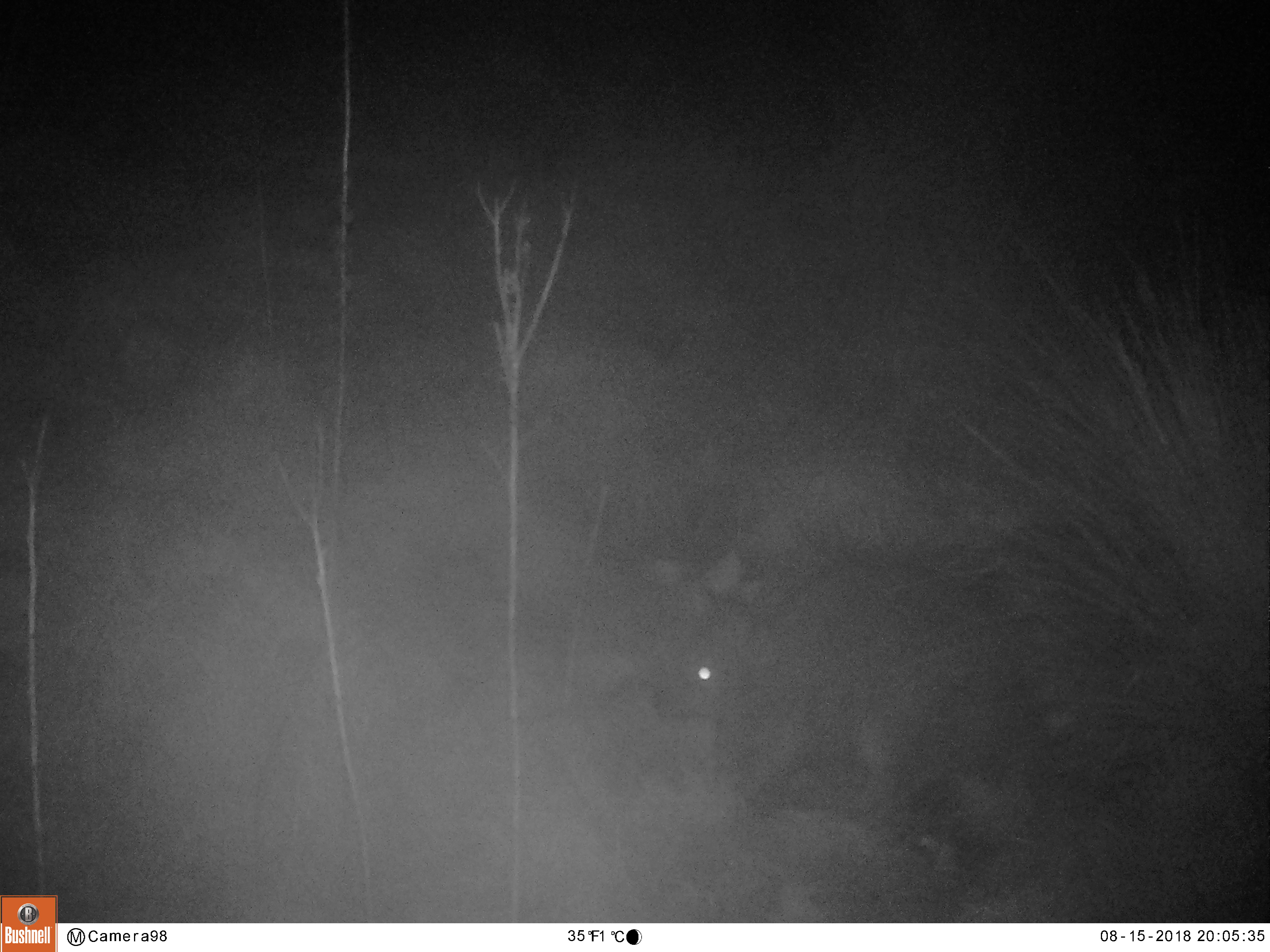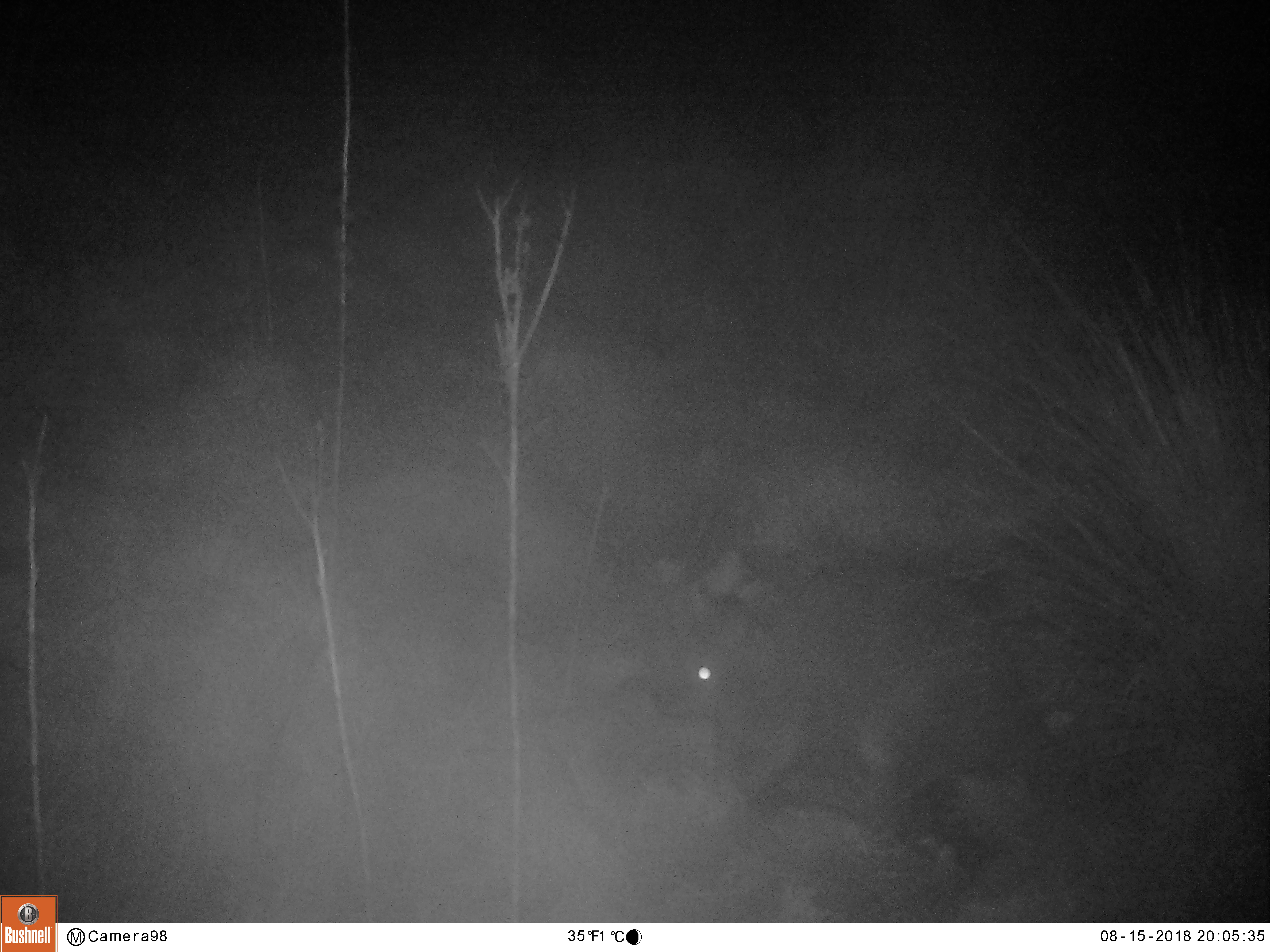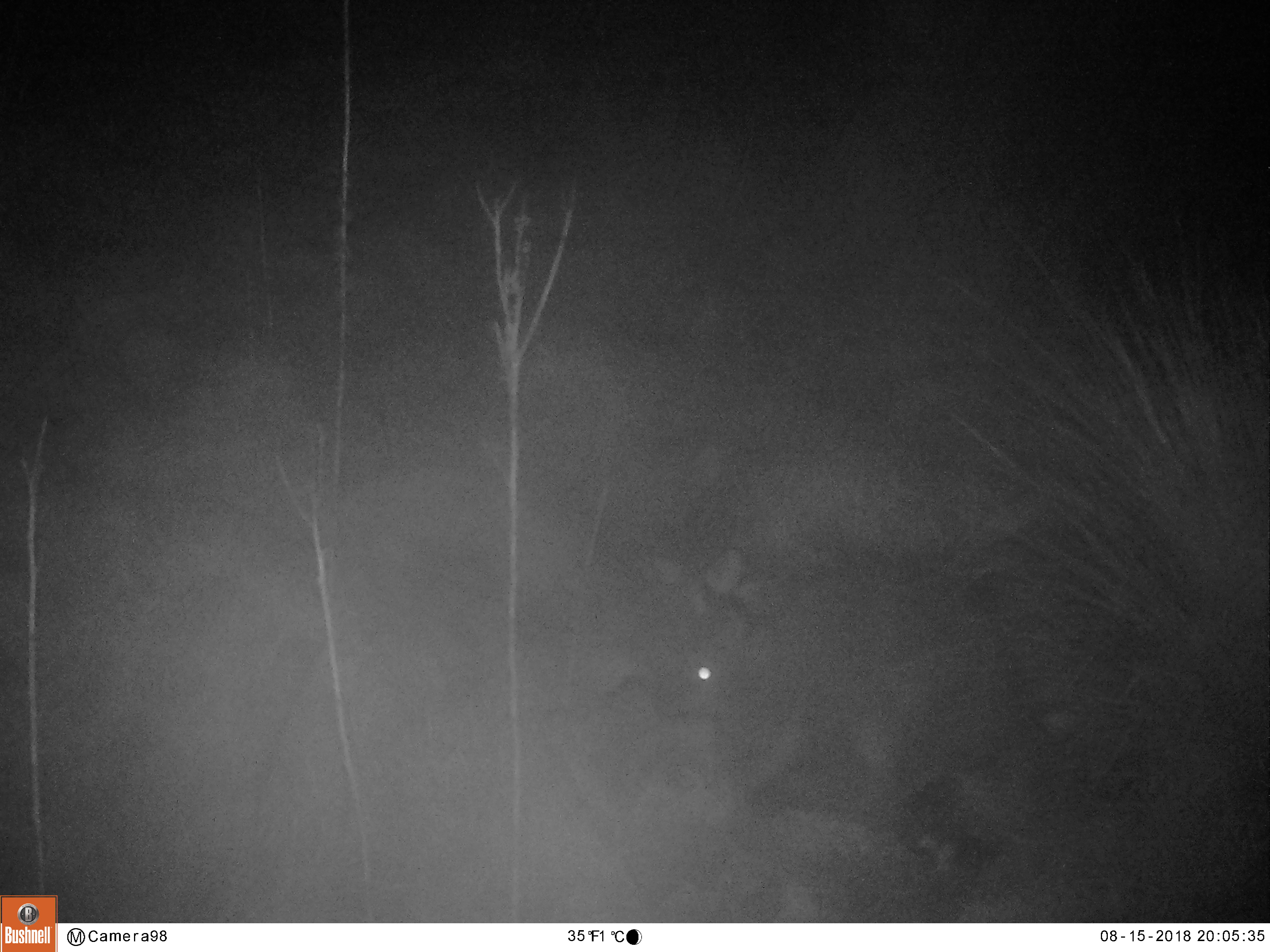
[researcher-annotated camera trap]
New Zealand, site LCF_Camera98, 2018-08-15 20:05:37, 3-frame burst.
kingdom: Animalia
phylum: Chordata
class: Mammalia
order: Diprotodontia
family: Macropodidae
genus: Notamacropus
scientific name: Notamacropus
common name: wallaby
Wallaby (Notamacropus).